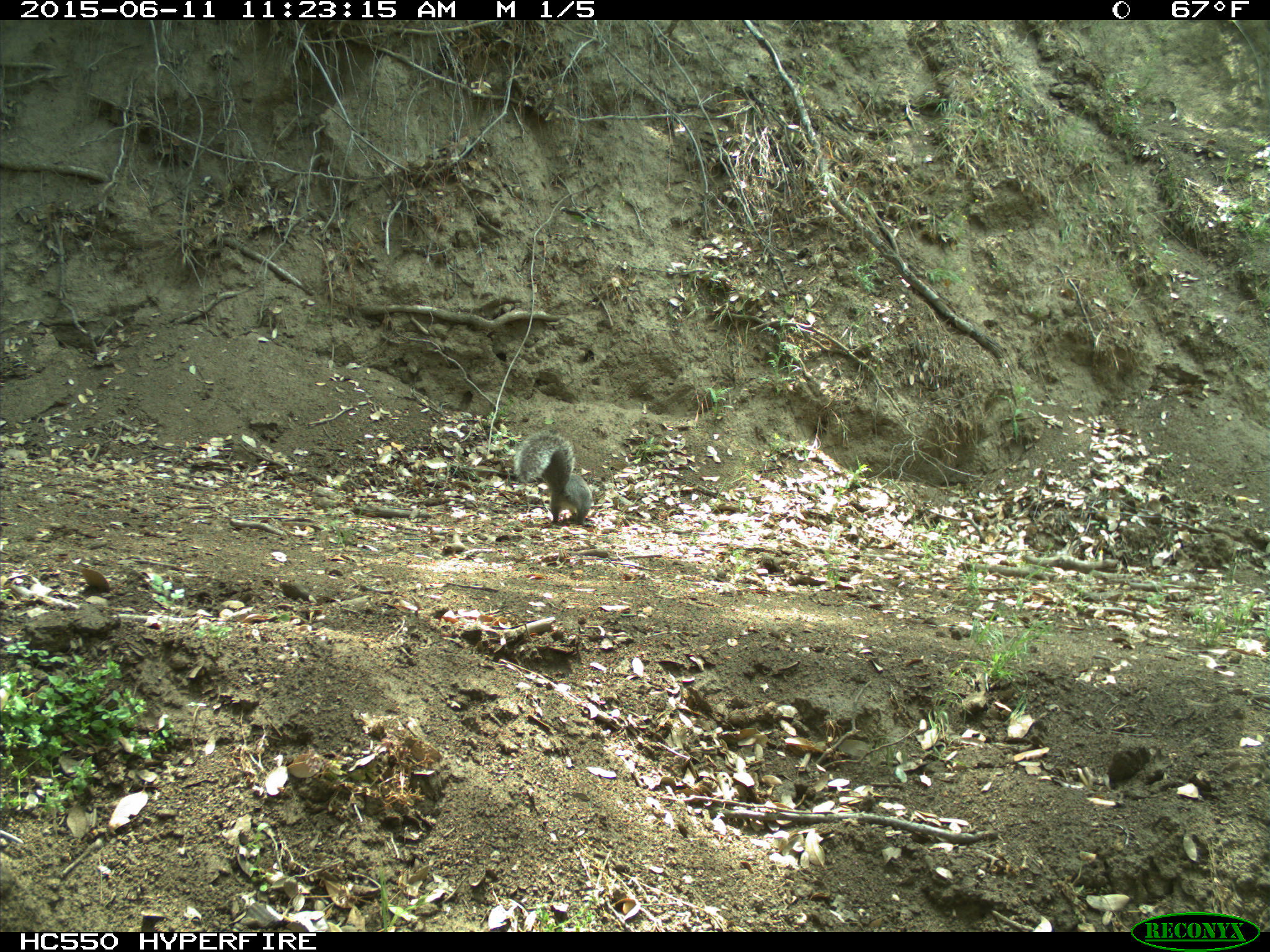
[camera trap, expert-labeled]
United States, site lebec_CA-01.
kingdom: Animalia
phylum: Chordata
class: Mammalia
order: Rodentia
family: Sciuridae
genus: Sciurus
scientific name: Sciurus carolinensis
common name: eastern gray squirrel